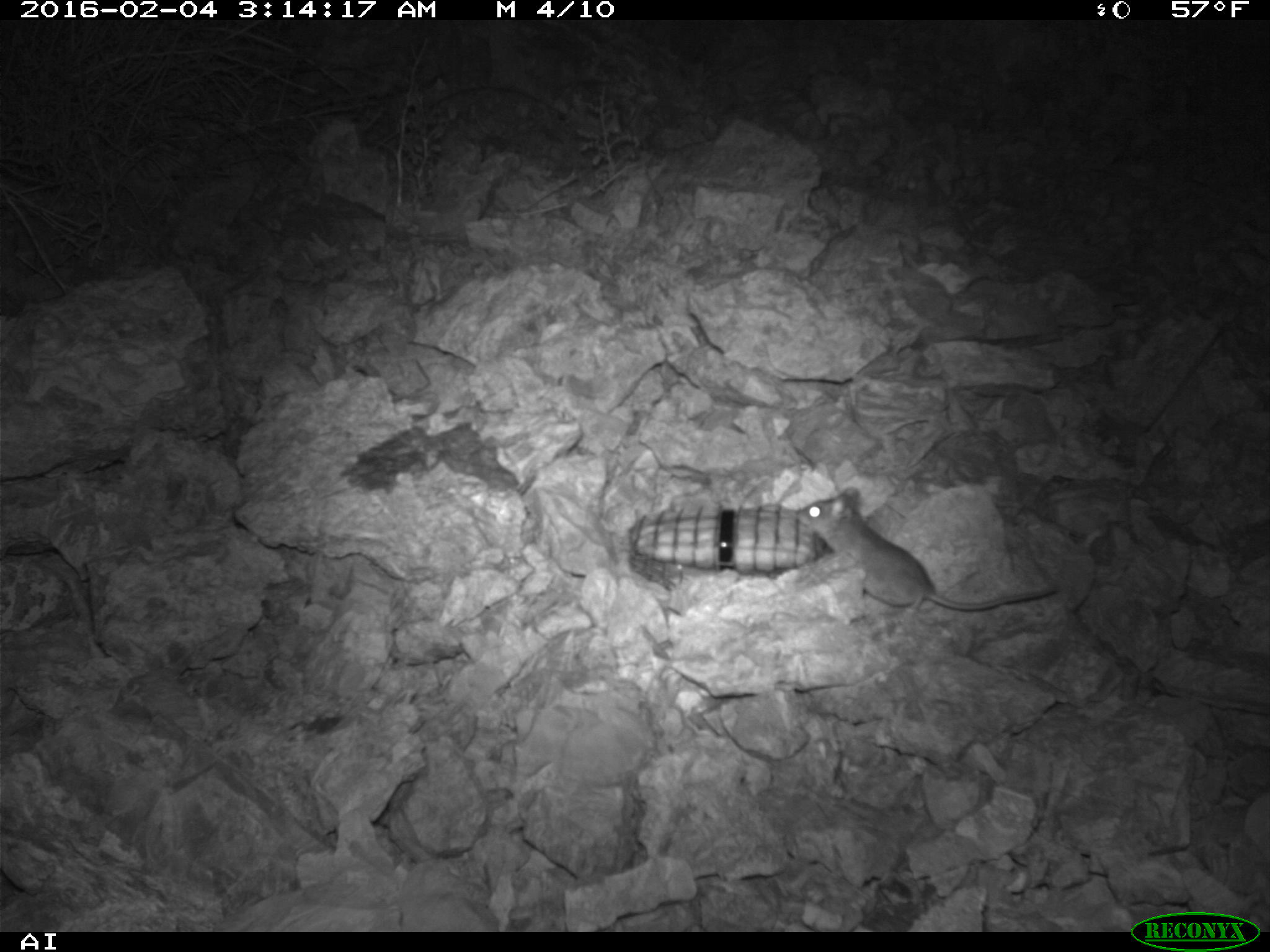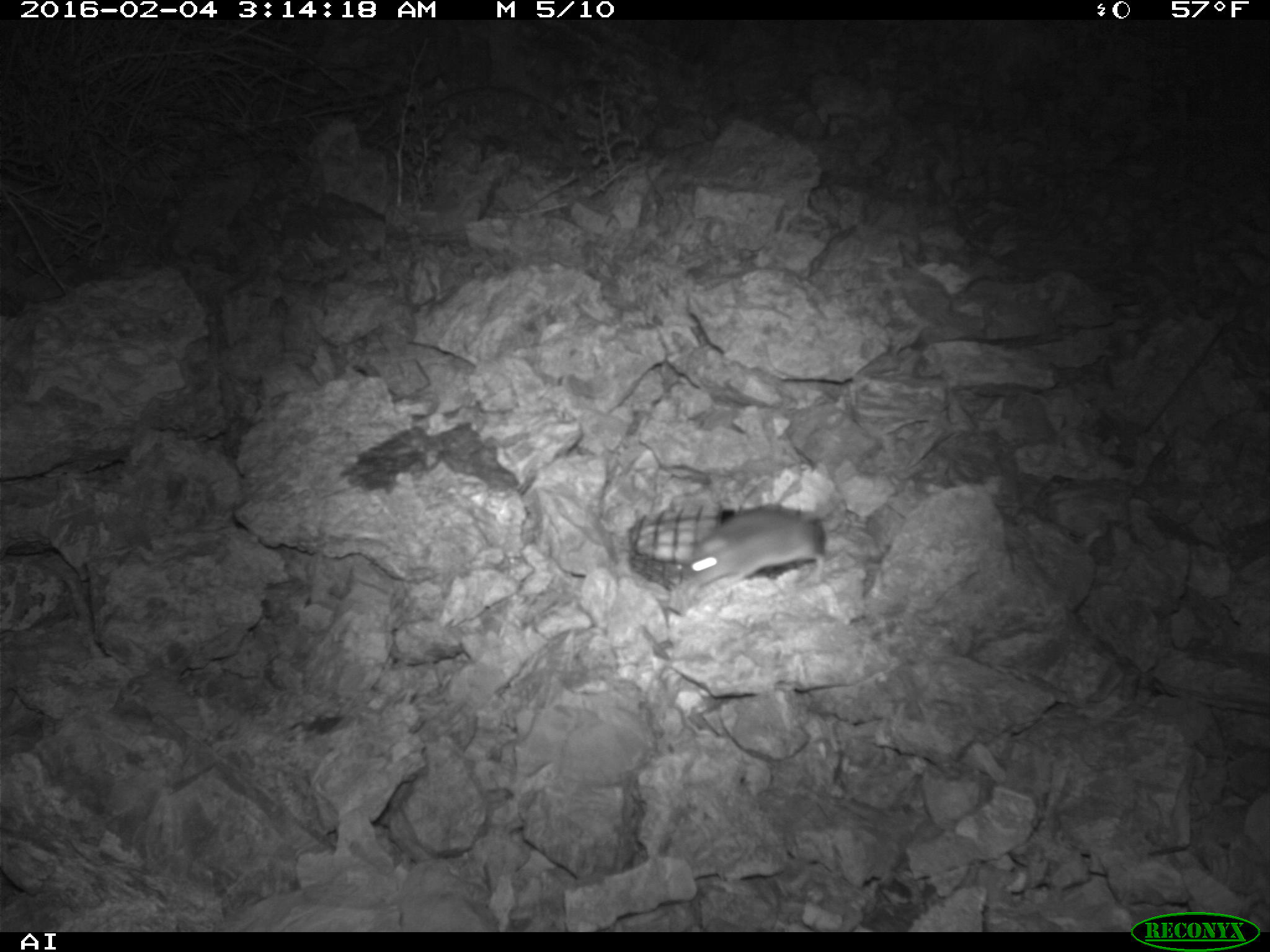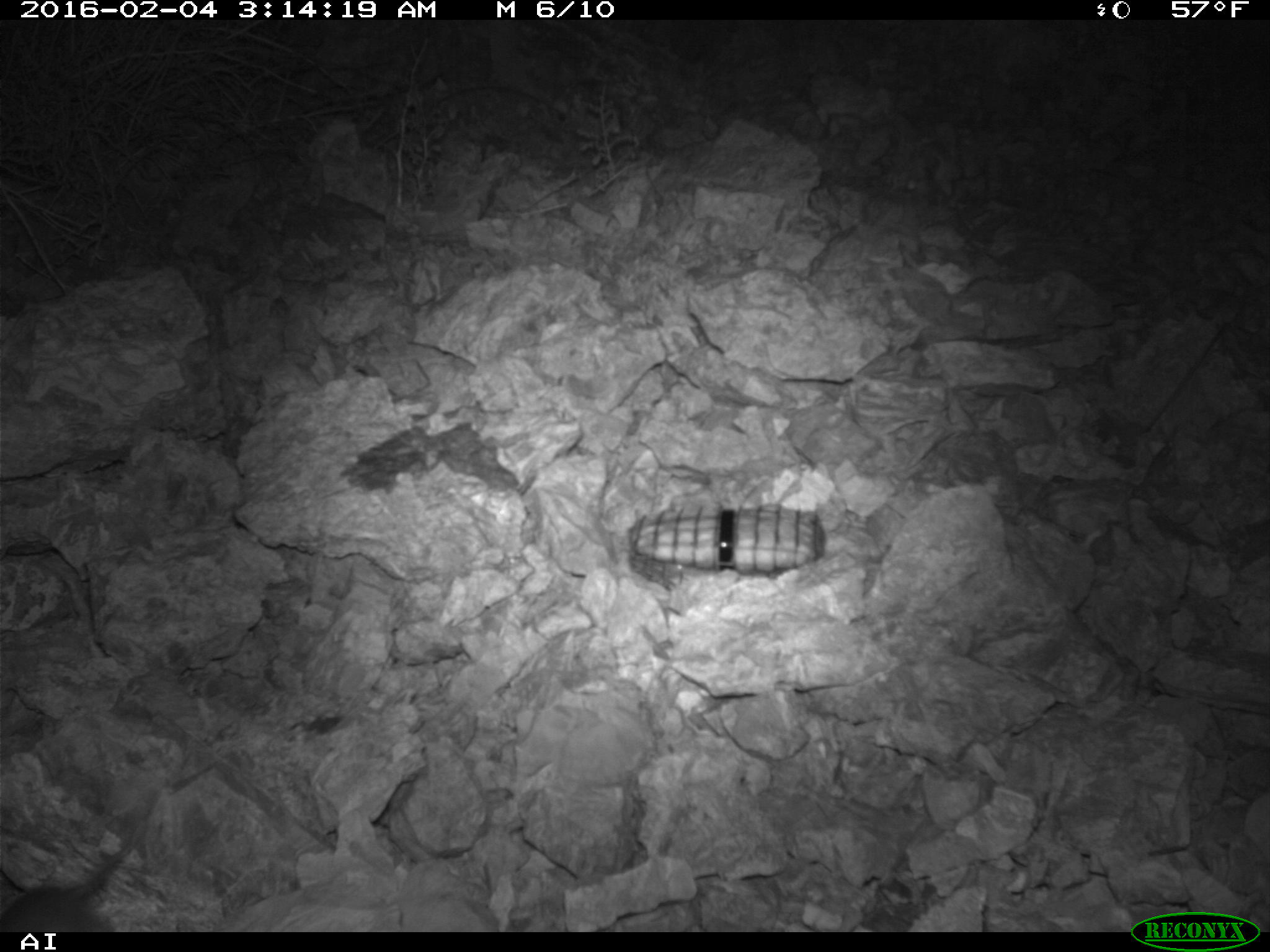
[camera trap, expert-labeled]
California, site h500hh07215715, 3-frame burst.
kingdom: Animalia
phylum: Chordata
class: Mammalia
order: Rodentia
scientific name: Rodentia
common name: rodent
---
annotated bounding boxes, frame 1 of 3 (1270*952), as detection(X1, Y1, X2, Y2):
rodent: detection(794, 487, 1055, 615)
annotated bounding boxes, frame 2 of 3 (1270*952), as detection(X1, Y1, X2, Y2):
rodent: detection(680, 500, 837, 591)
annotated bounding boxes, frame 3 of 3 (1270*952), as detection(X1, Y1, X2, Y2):
rodent: detection(0, 788, 158, 932)